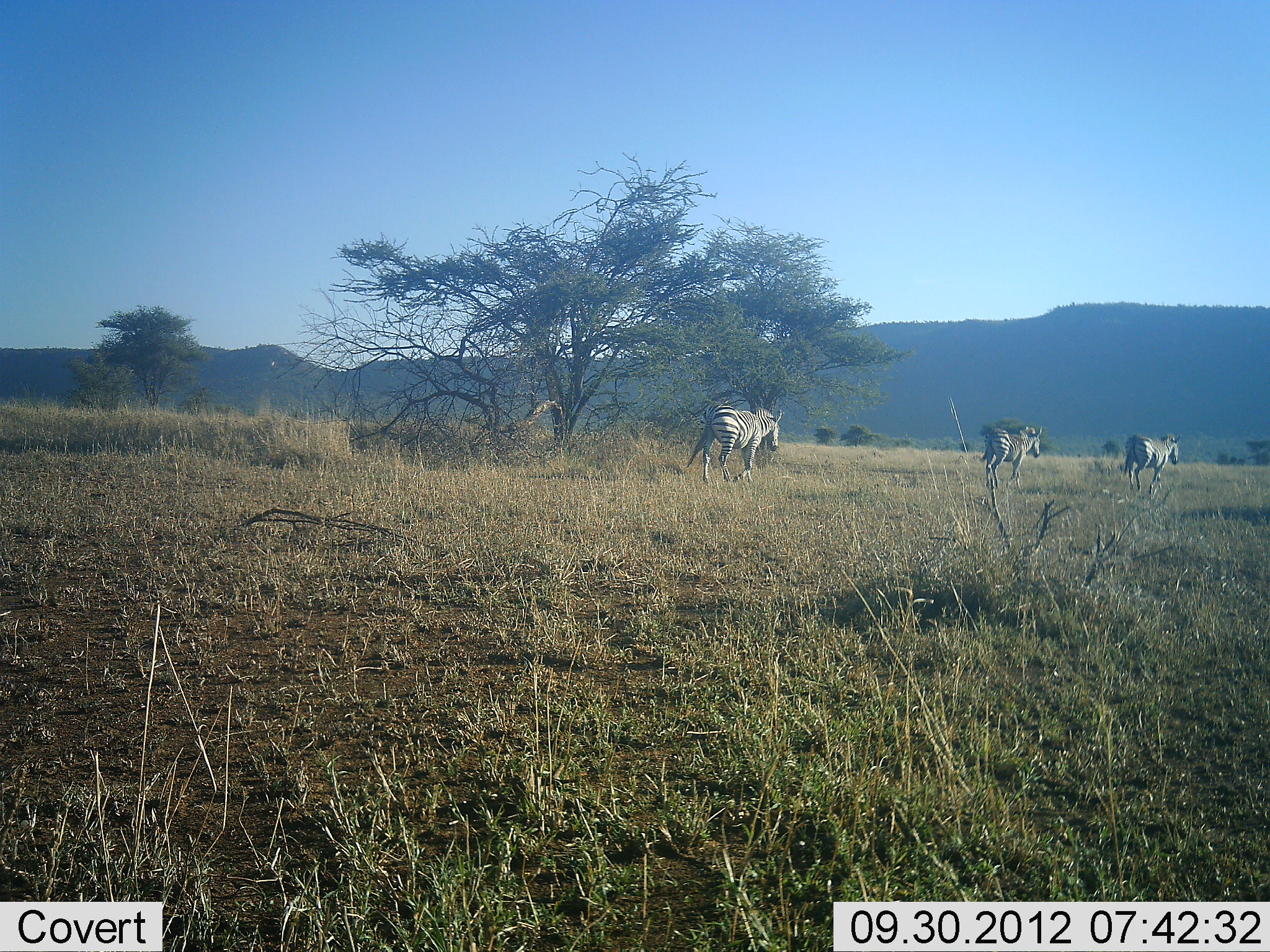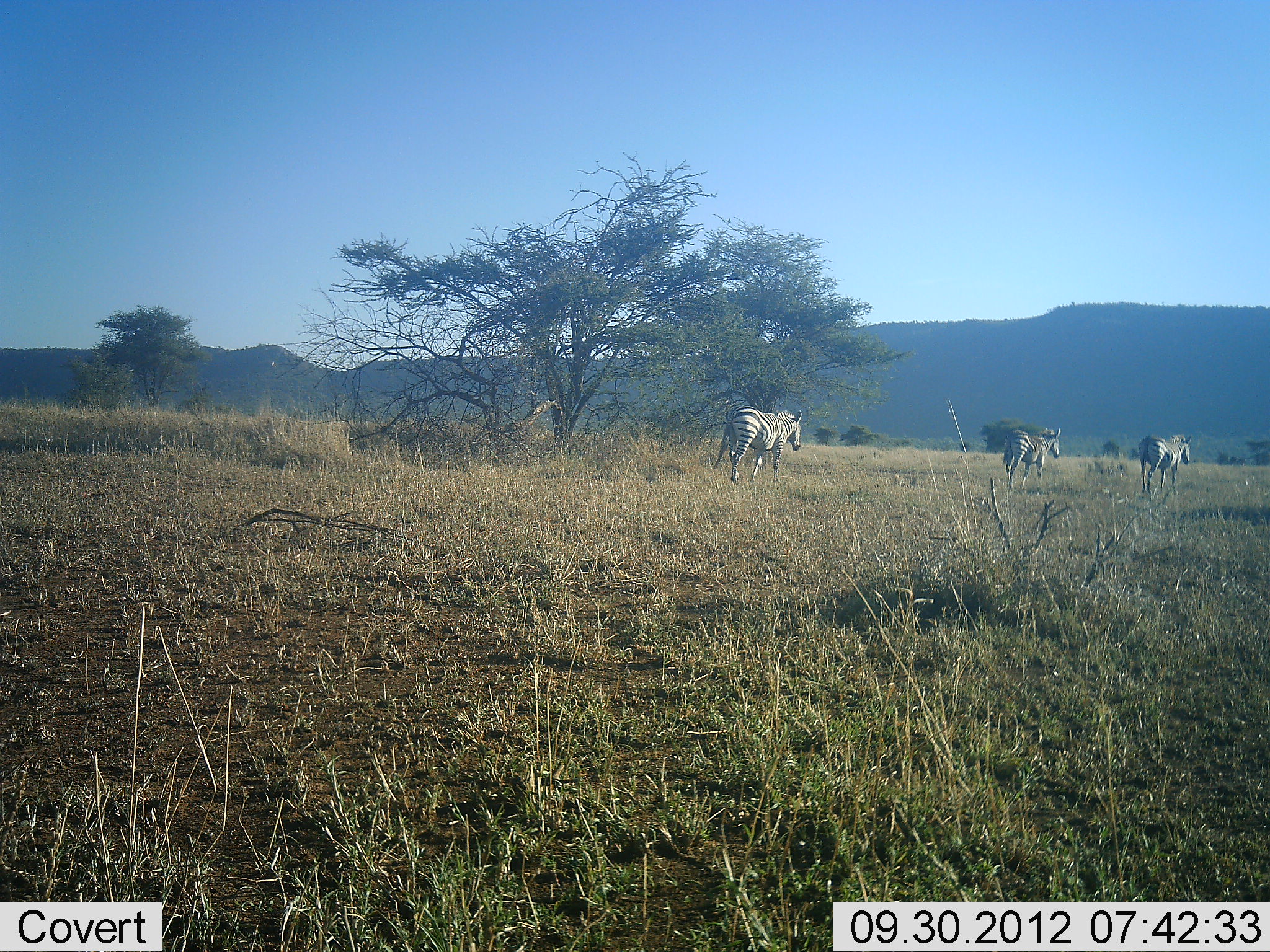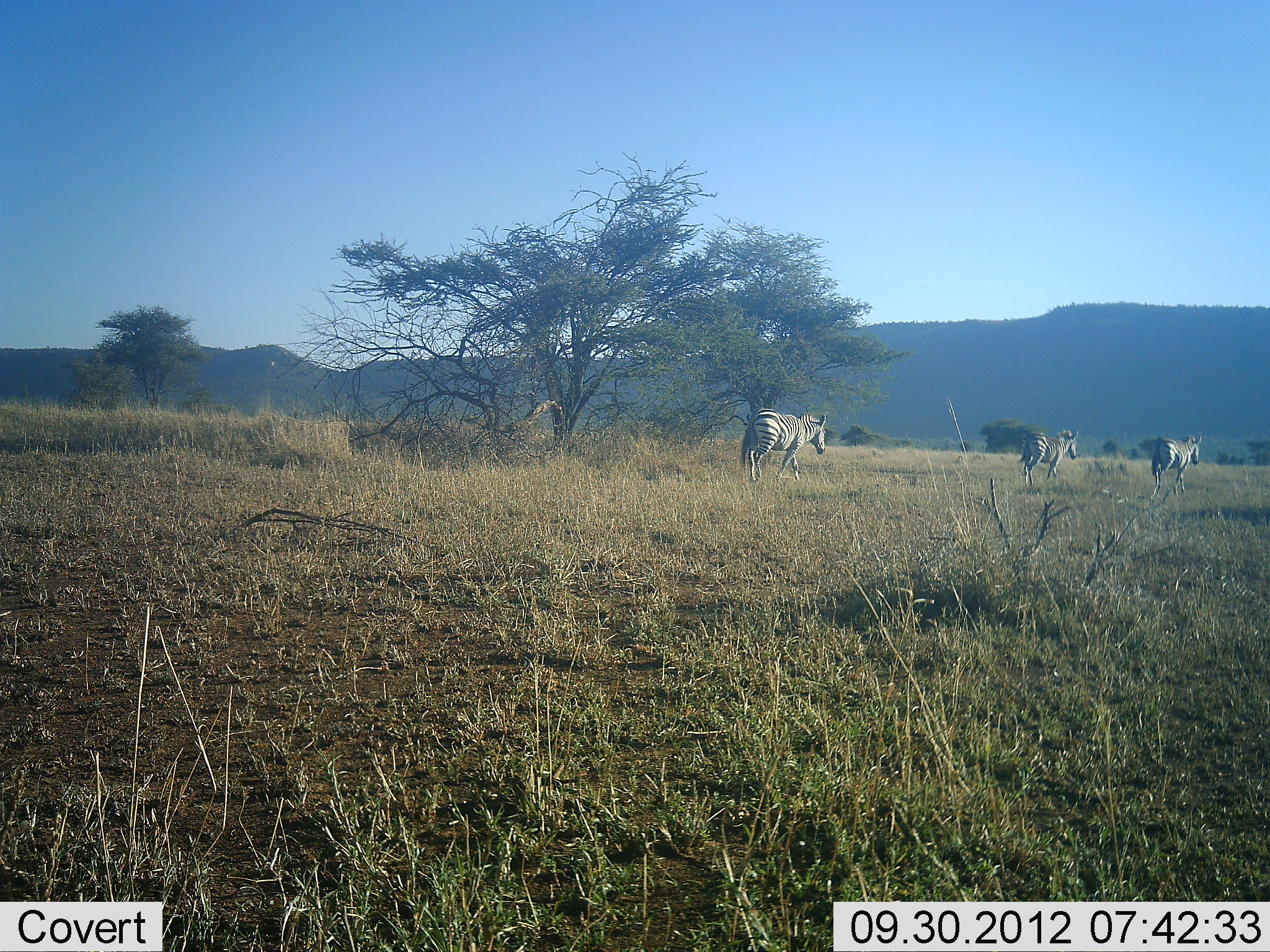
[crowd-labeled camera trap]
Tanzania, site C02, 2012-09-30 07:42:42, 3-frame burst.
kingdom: Animalia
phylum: Chordata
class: Mammalia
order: Perissodactyla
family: Equidae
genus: Equus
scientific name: Equus quagga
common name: plains zebra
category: zebra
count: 3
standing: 10%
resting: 0%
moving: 100%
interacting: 0%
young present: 0%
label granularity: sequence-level